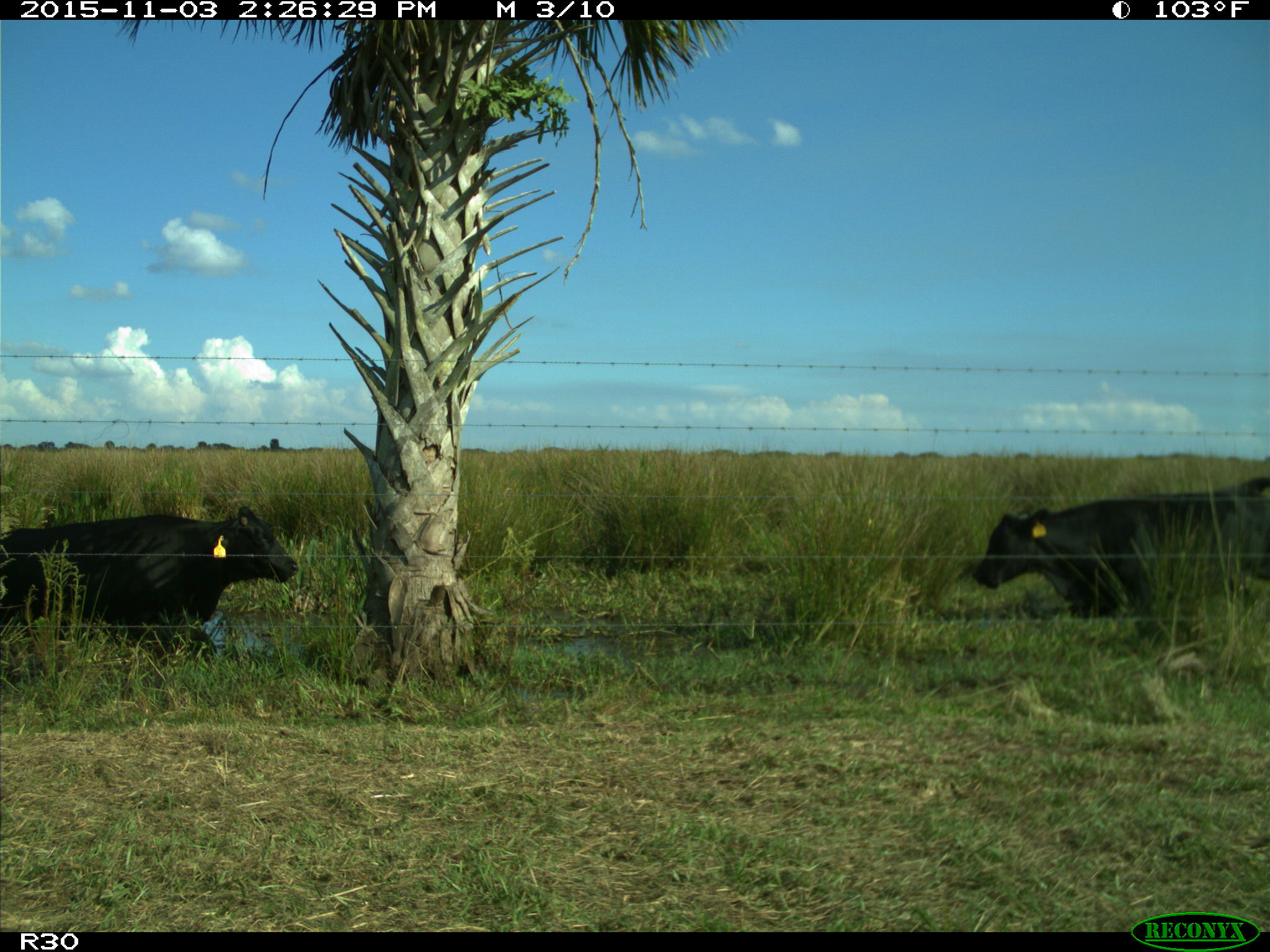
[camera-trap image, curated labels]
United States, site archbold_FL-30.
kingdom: Animalia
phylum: Chordata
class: Mammalia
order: Artiodactyla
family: Bovidae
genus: Bos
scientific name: Bos taurus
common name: domestic cow